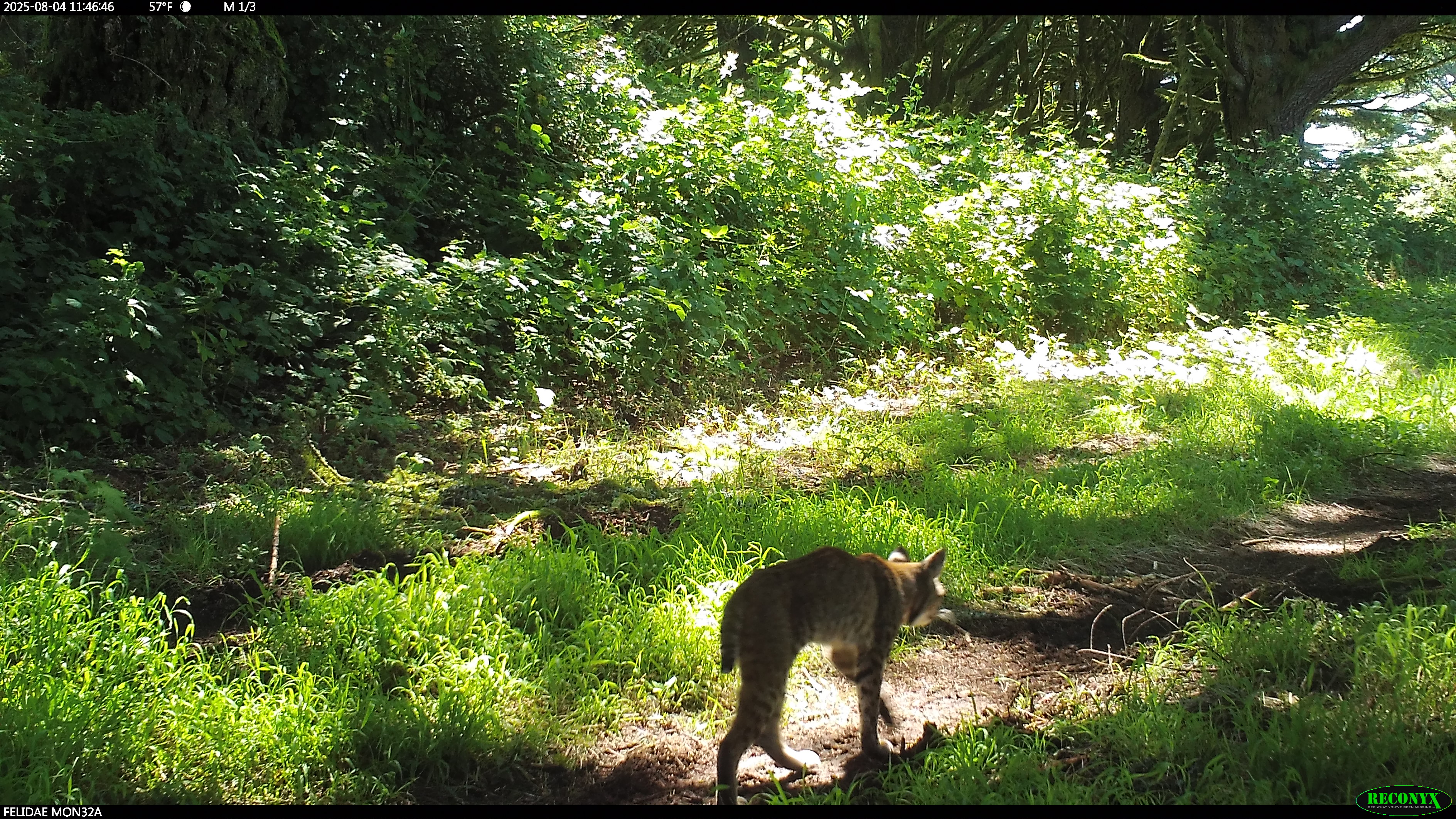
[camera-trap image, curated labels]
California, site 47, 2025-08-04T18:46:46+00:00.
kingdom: Animalia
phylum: Chordata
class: Mammalia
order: Carnivora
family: Felidae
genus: Lynx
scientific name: Lynx rufus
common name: bobcat